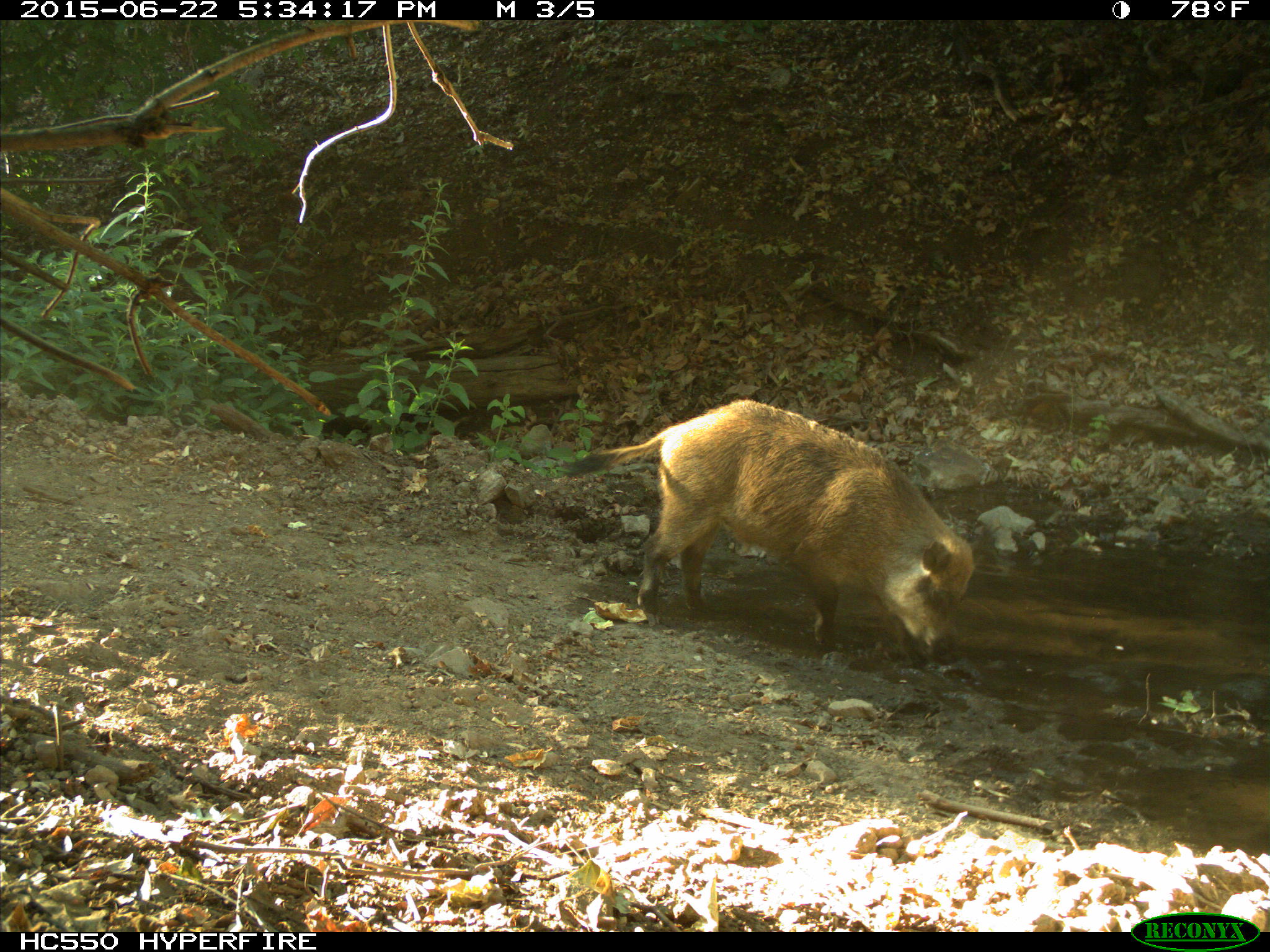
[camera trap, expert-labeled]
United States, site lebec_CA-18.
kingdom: Animalia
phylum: Chordata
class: Mammalia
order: Artiodactyla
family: Suidae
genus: Sus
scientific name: Sus scrofa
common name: wild boar